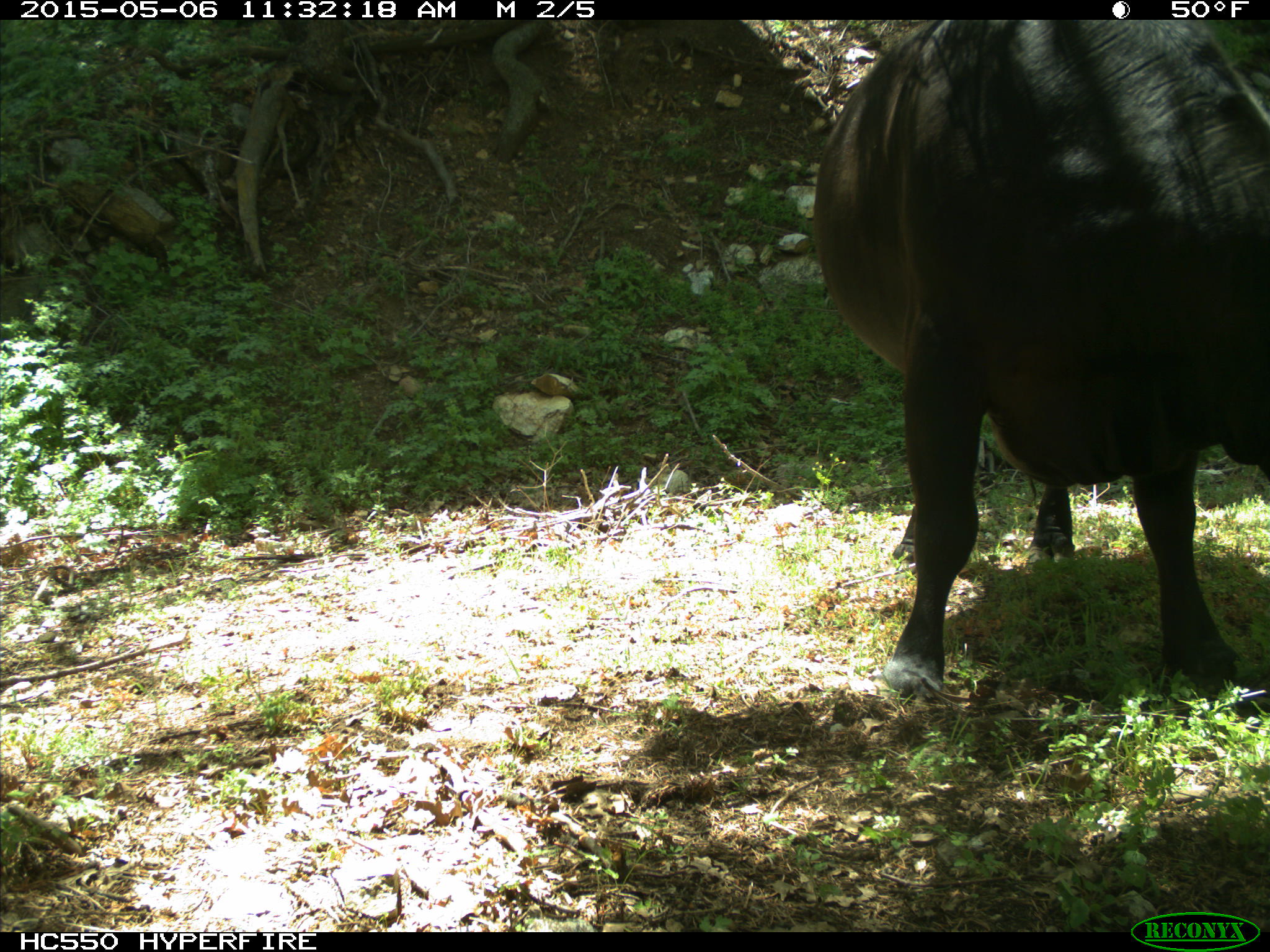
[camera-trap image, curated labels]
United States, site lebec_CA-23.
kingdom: Animalia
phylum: Chordata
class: Mammalia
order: Artiodactyla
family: Bovidae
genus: Bos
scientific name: Bos taurus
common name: domestic cow